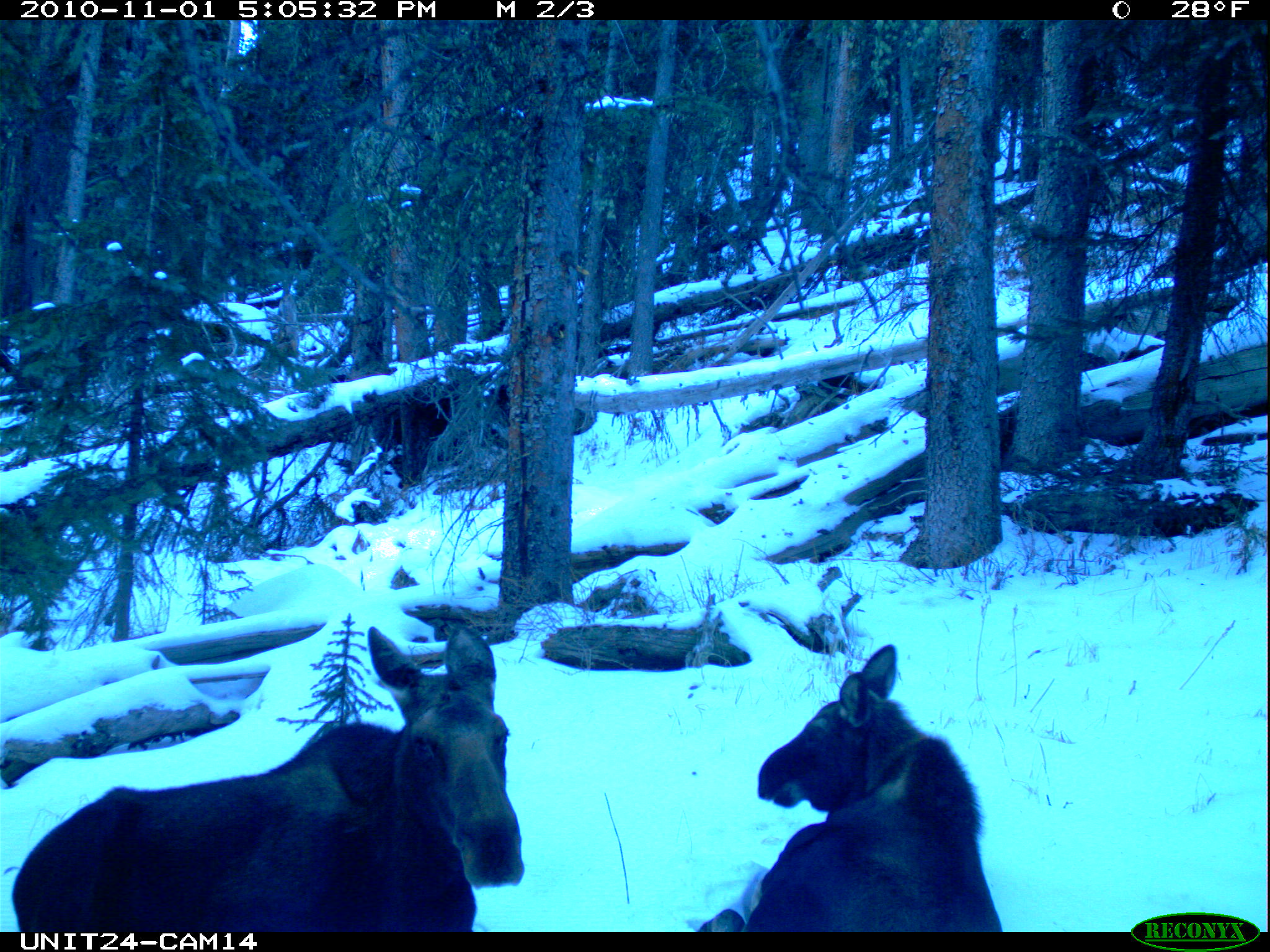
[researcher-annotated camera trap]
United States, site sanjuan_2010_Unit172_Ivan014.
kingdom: Animalia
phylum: Chordata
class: Mammalia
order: Artiodactyla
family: Cervidae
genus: Alces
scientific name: Alces alces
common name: moose